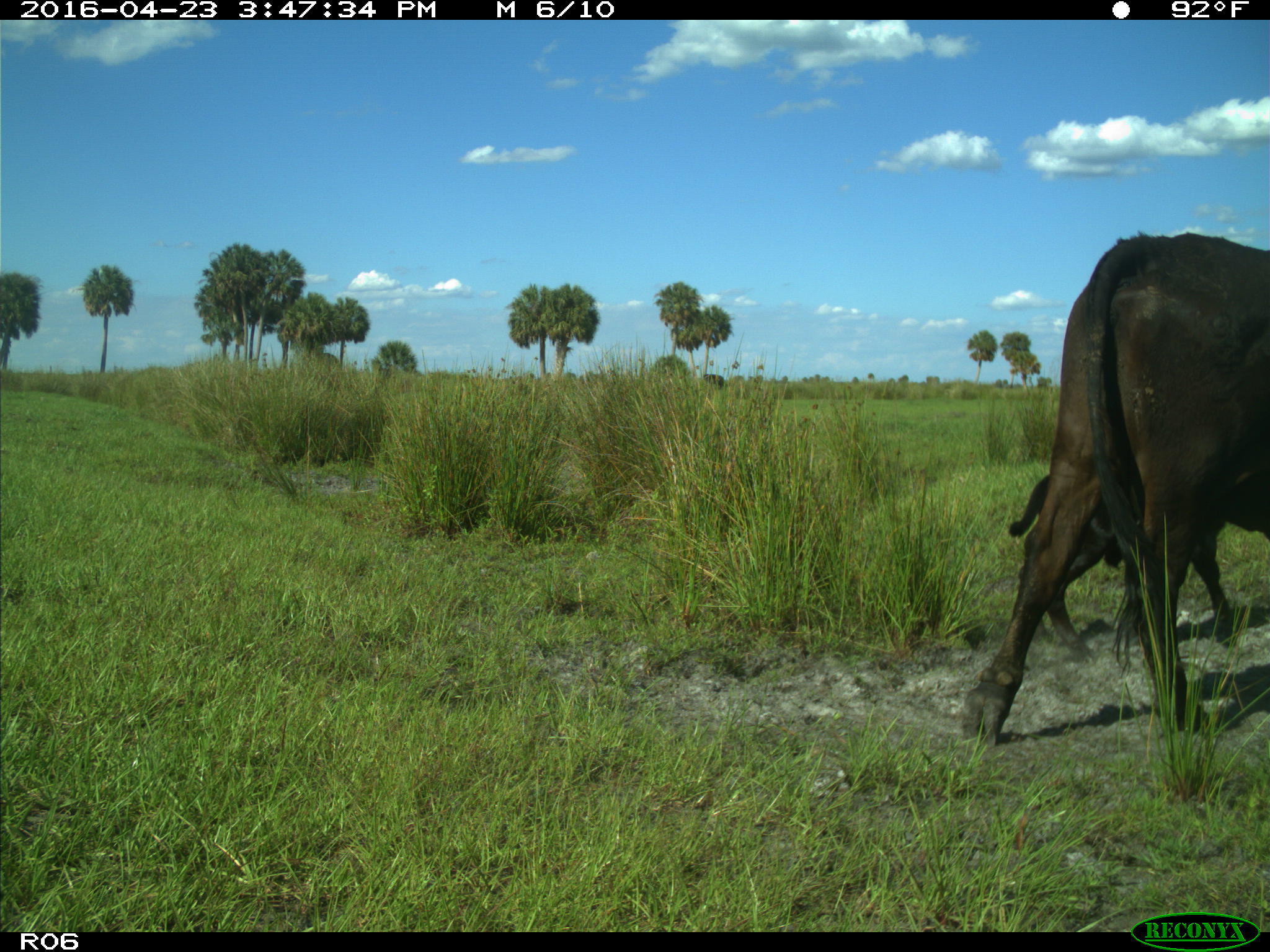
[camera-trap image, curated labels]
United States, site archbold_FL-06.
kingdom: Animalia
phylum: Chordata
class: Mammalia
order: Artiodactyla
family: Bovidae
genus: Bos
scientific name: Bos taurus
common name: domestic cow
Bos taurus (domestic cow).